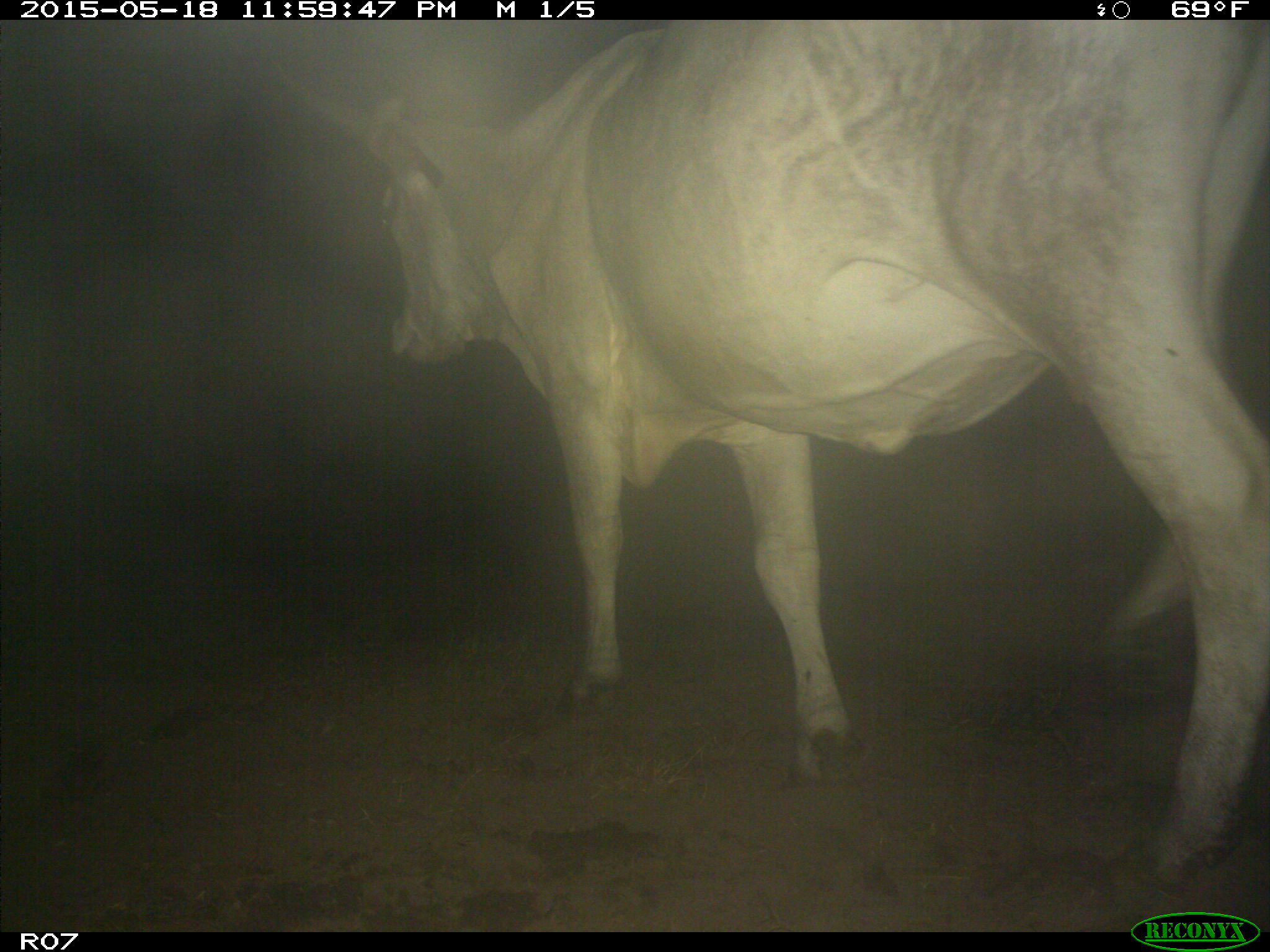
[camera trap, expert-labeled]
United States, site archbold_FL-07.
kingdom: Animalia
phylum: Chordata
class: Mammalia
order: Artiodactyla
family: Bovidae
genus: Bos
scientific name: Bos taurus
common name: domestic cow